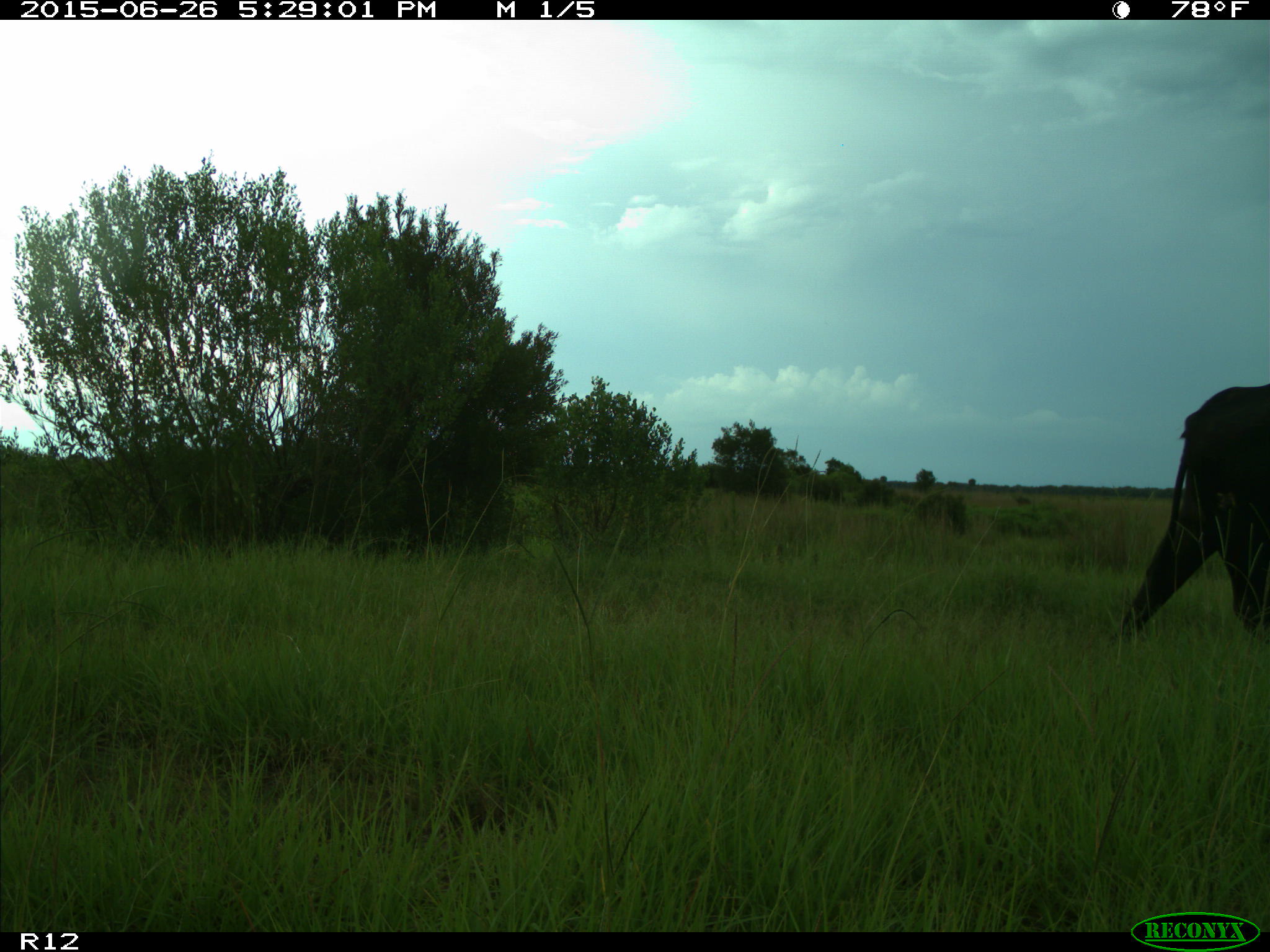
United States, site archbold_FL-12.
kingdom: Animalia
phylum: Chordata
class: Mammalia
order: Artiodactyla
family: Bovidae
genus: Bos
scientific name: Bos taurus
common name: domestic cow